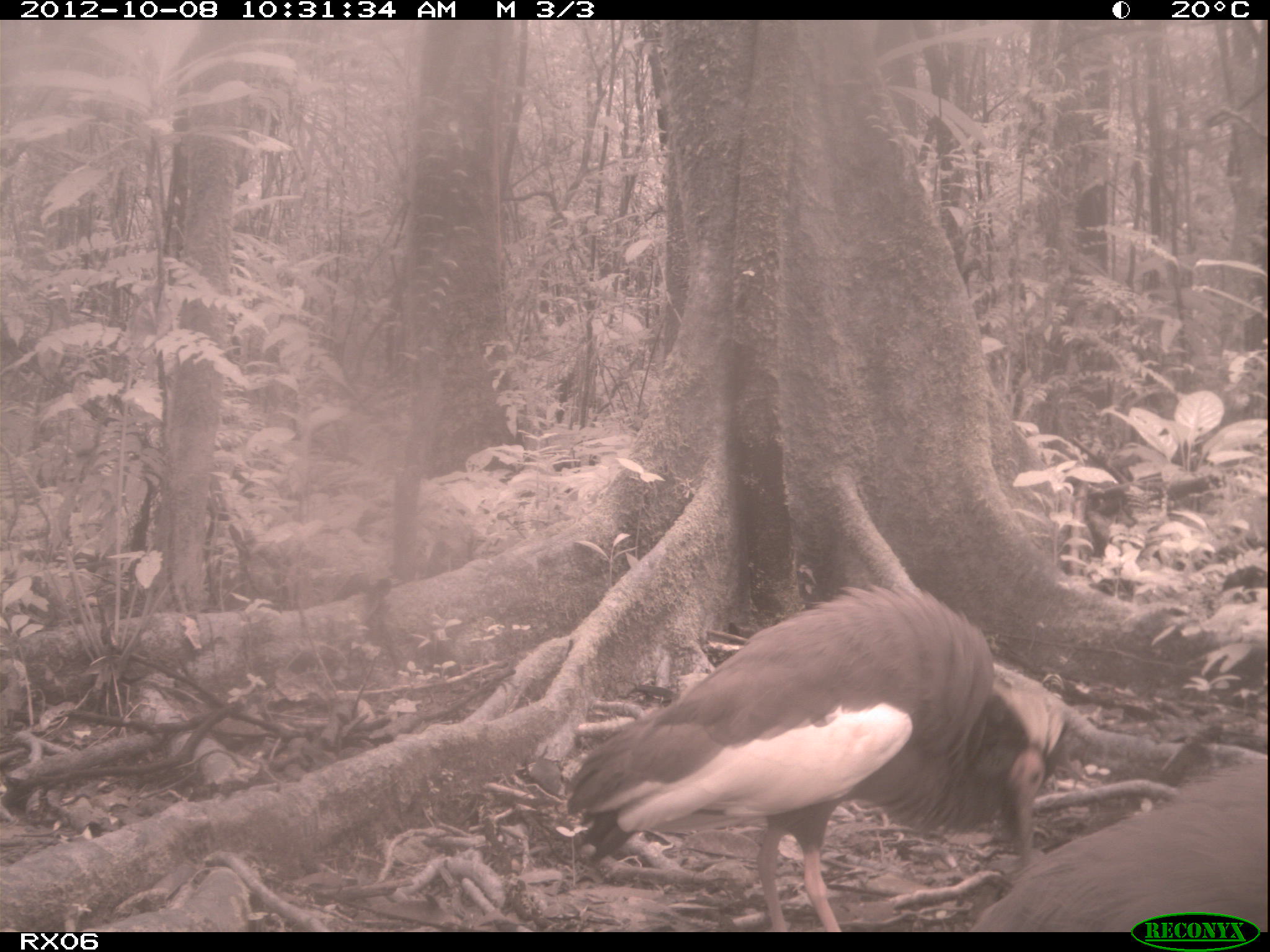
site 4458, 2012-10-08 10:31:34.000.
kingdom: Animalia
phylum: Chordata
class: Aves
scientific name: Aves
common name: bird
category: unknown bird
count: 2